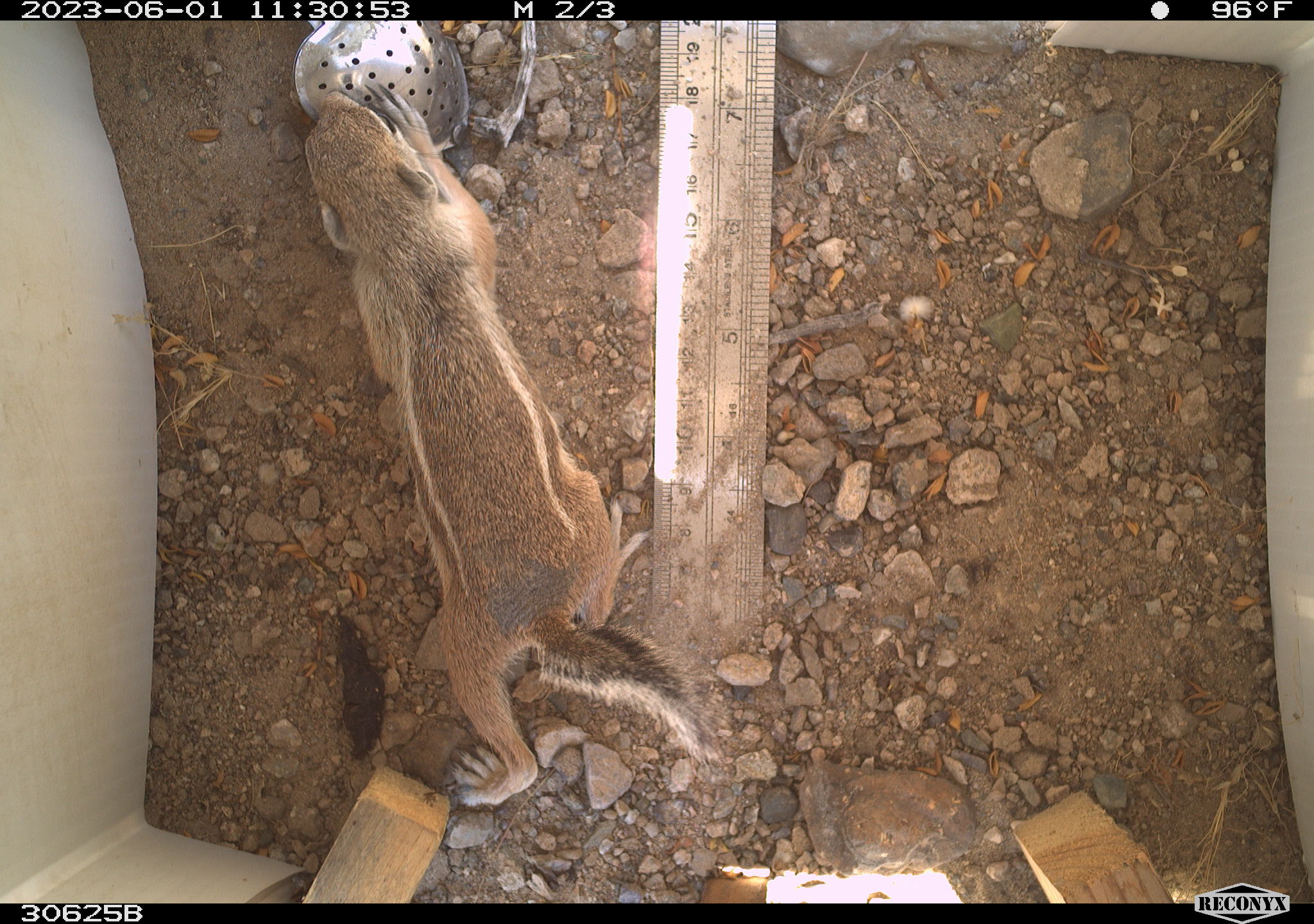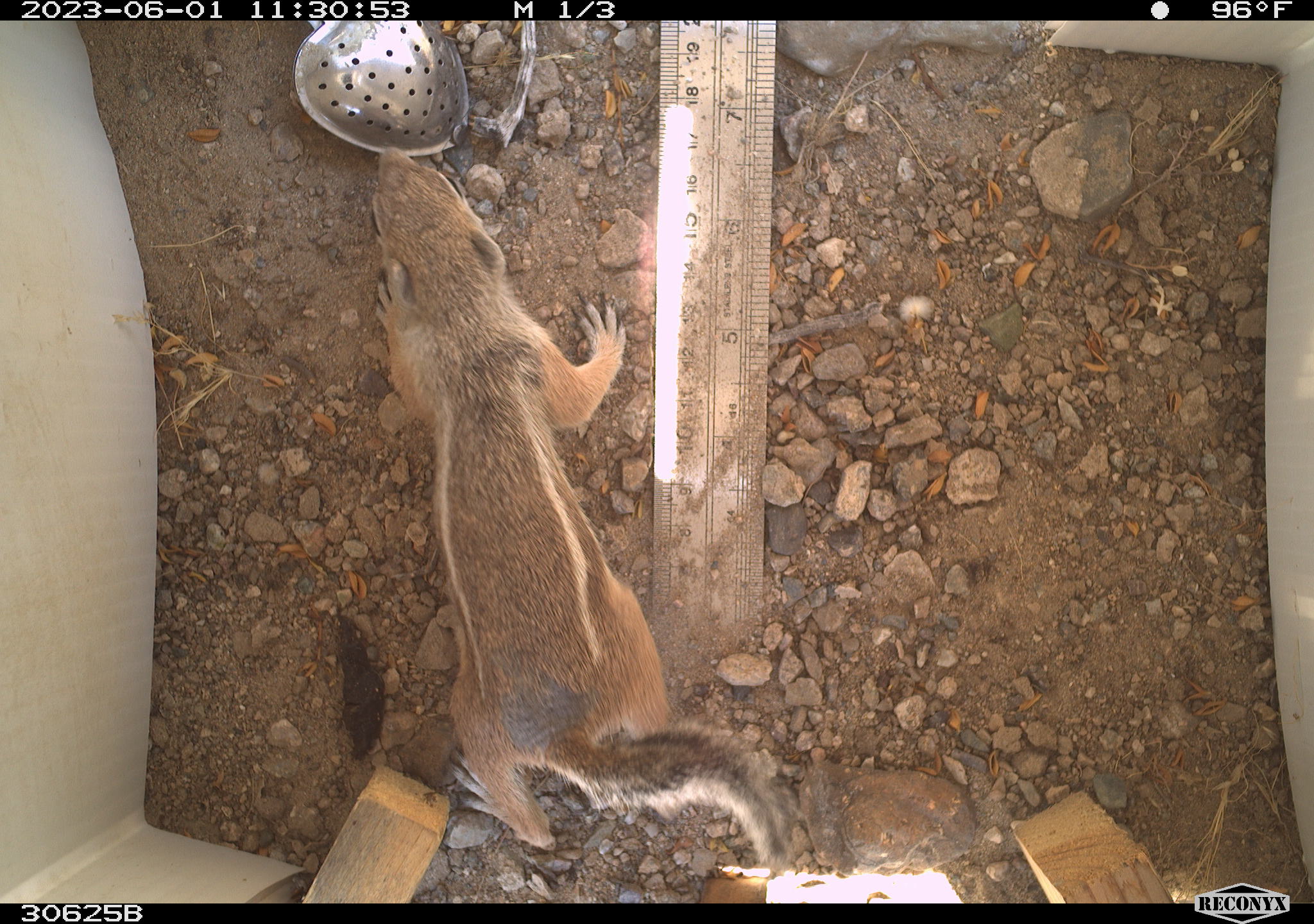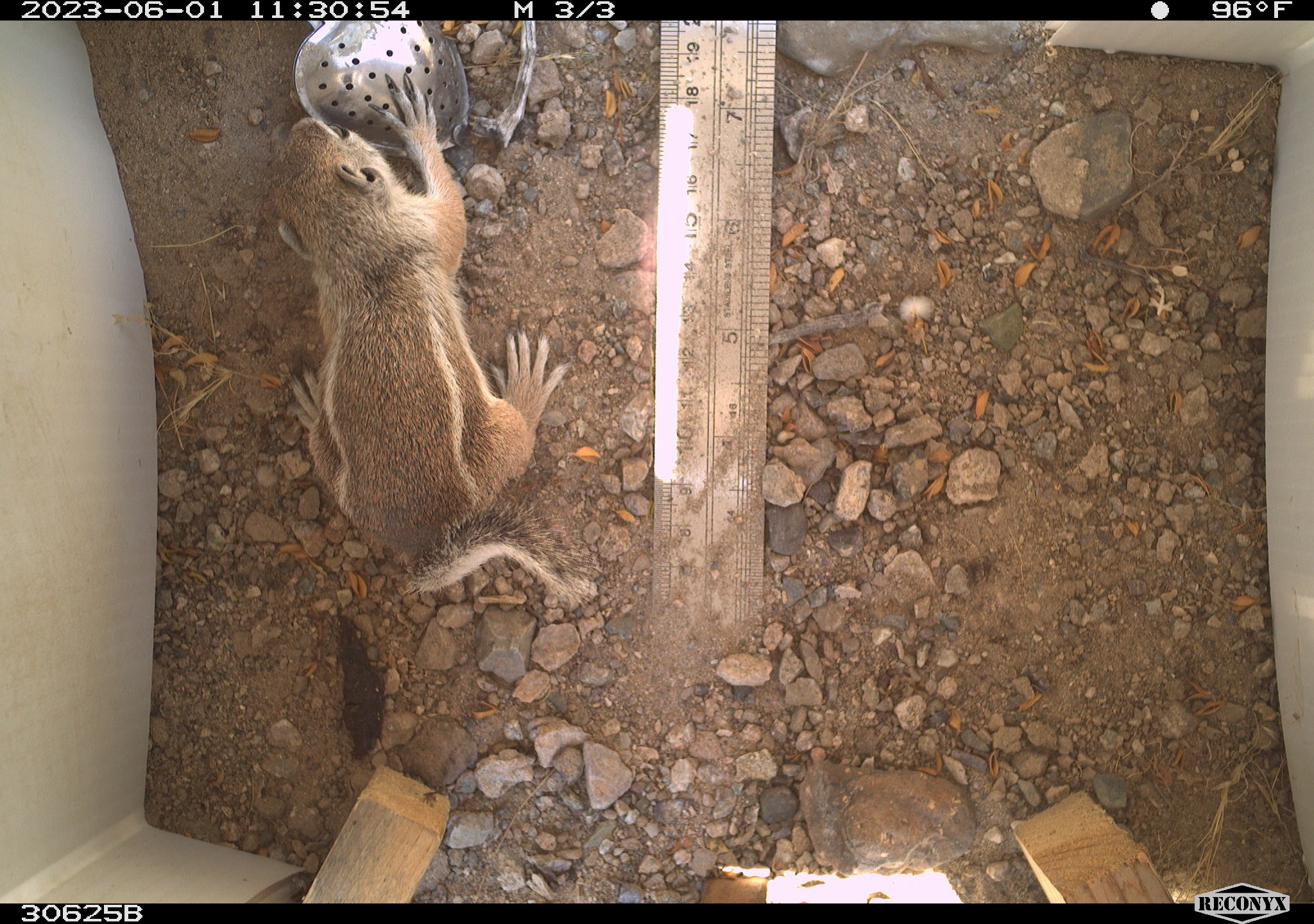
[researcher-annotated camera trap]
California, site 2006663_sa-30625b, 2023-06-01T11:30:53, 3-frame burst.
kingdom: Animalia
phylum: Chordata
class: Mammalia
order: Rodentia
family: Sciuridae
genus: Ammospermophilus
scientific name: Ammospermophilus leucurus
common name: white-tailed antelope squirrel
White-tailed antelope squirrel (Ammospermophilus leucurus).